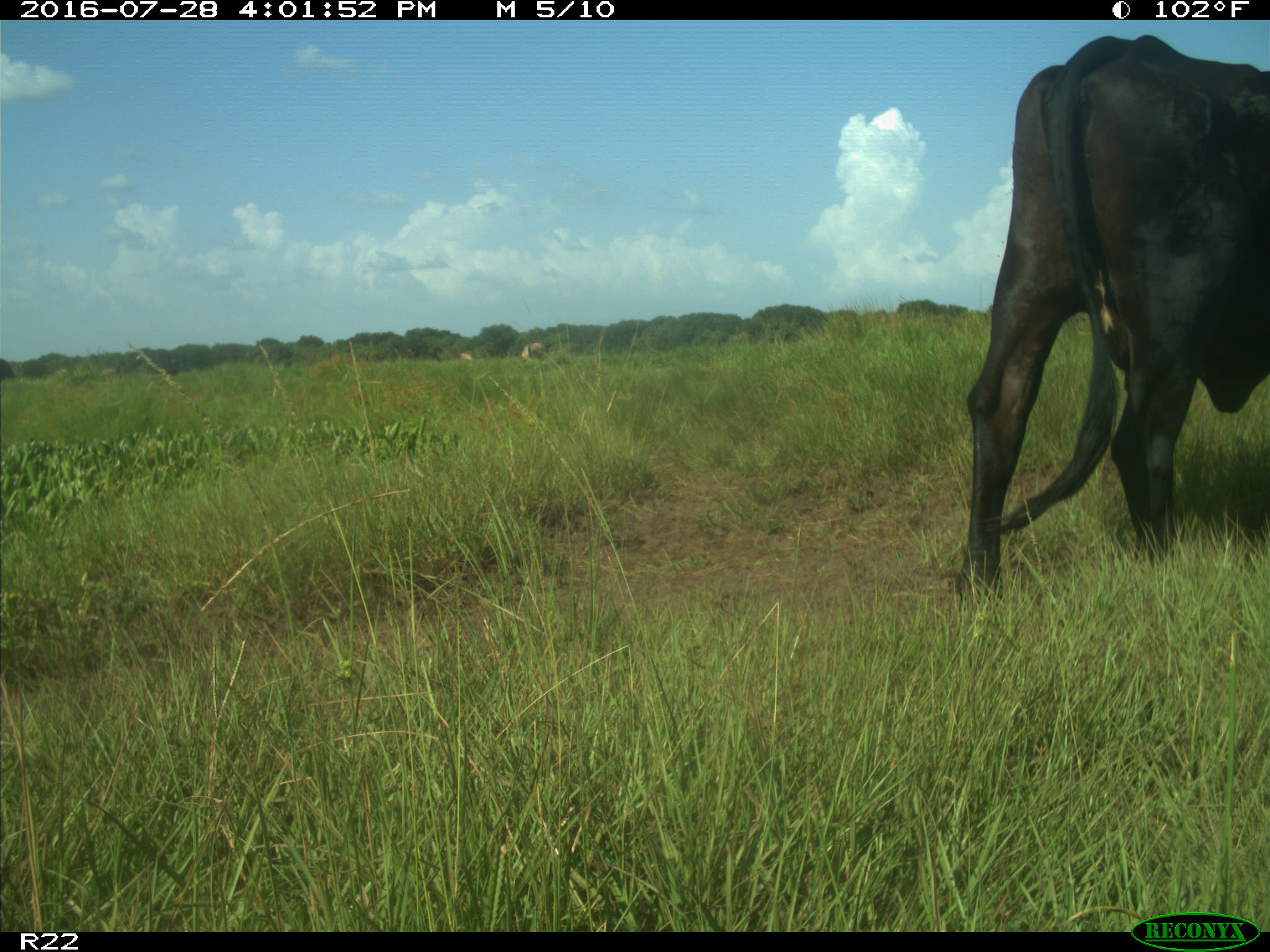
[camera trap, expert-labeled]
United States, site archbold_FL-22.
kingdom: Animalia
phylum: Chordata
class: Mammalia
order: Artiodactyla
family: Bovidae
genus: Bos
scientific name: Bos taurus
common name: domestic cow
Bos taurus (domestic cow).